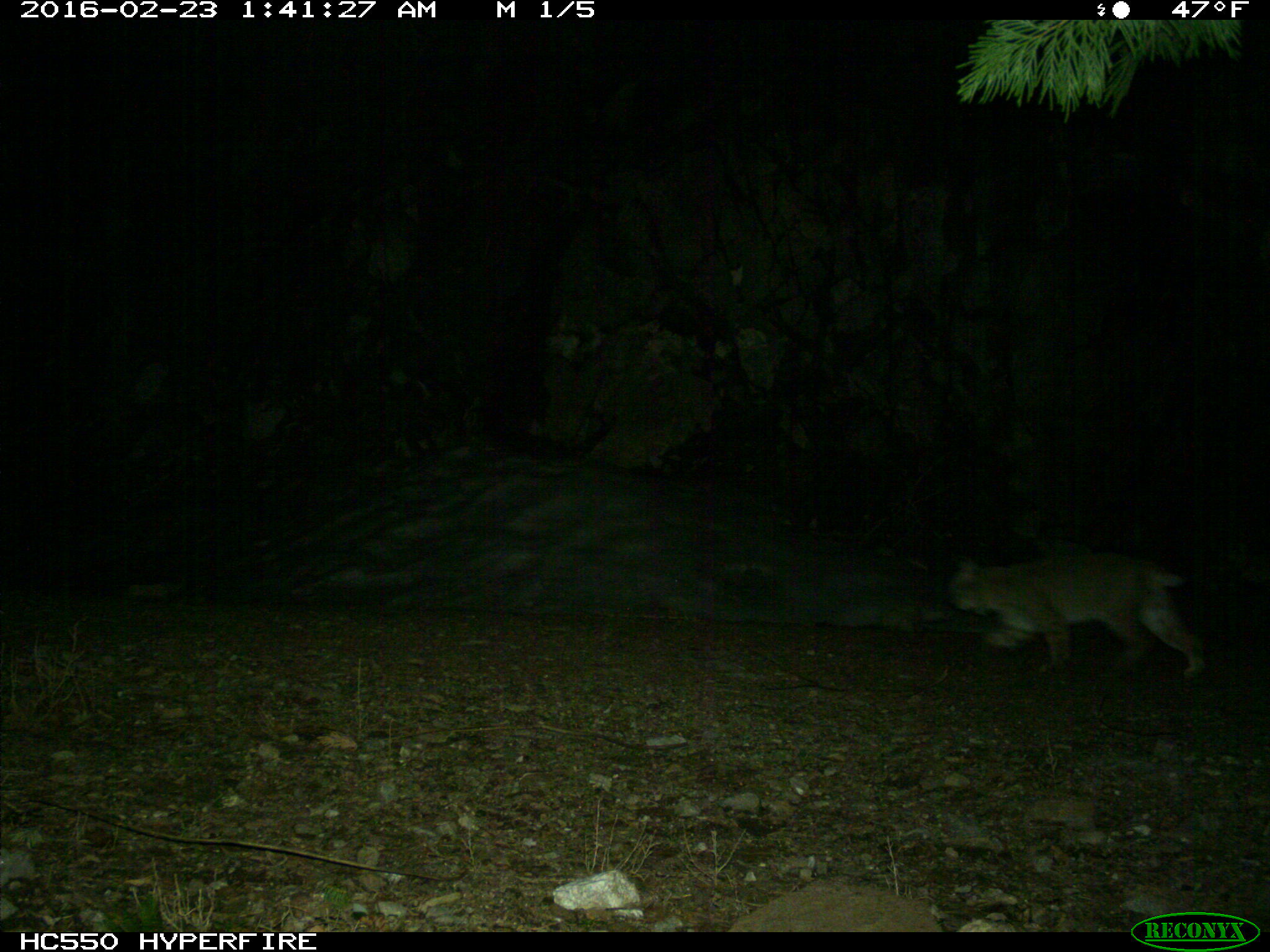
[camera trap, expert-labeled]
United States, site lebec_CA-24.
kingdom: Animalia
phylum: Chordata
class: Mammalia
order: Carnivora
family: Felidae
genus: Lynx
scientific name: Lynx rufus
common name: bobcat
Lynx rufus (bobcat).